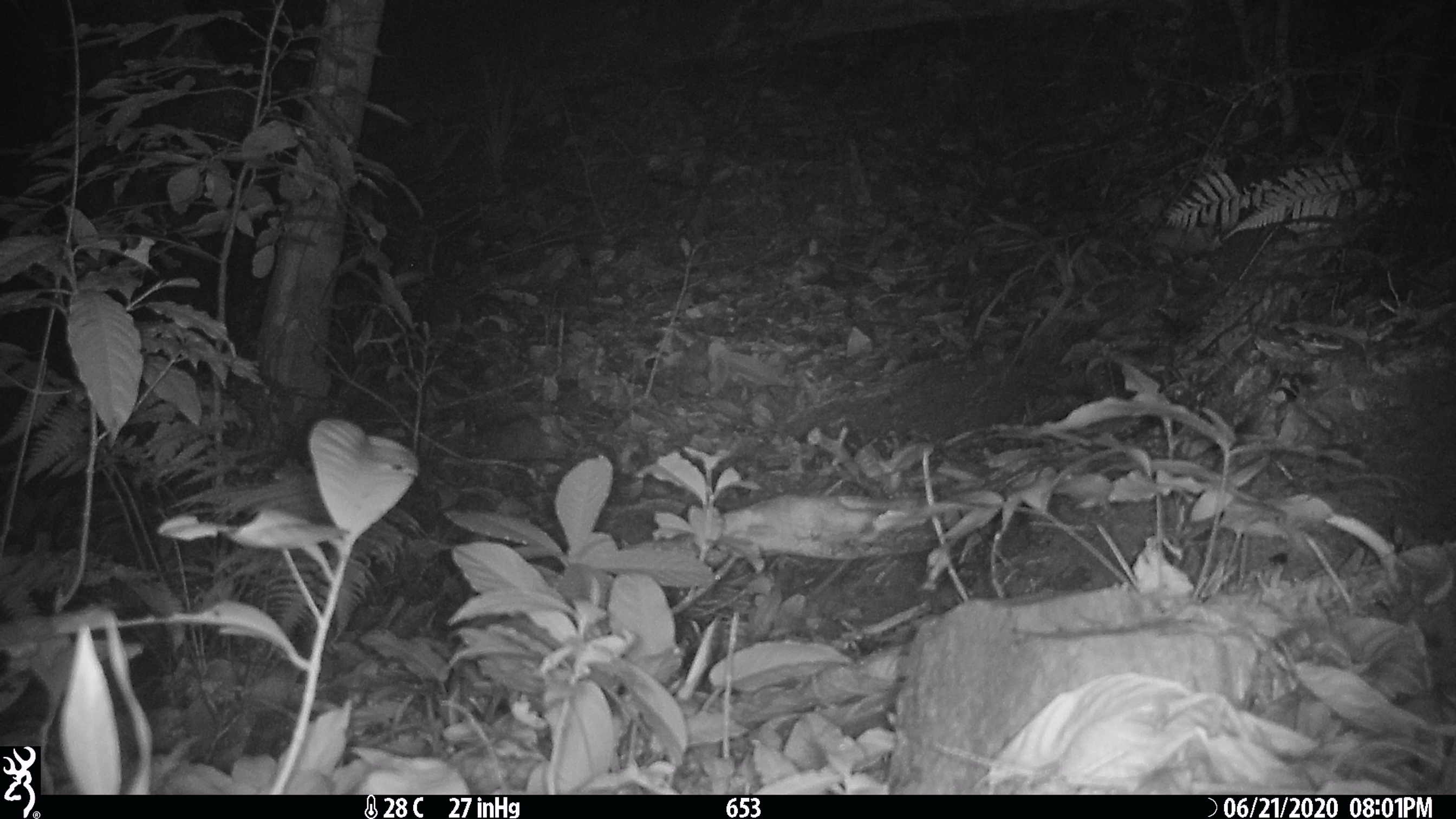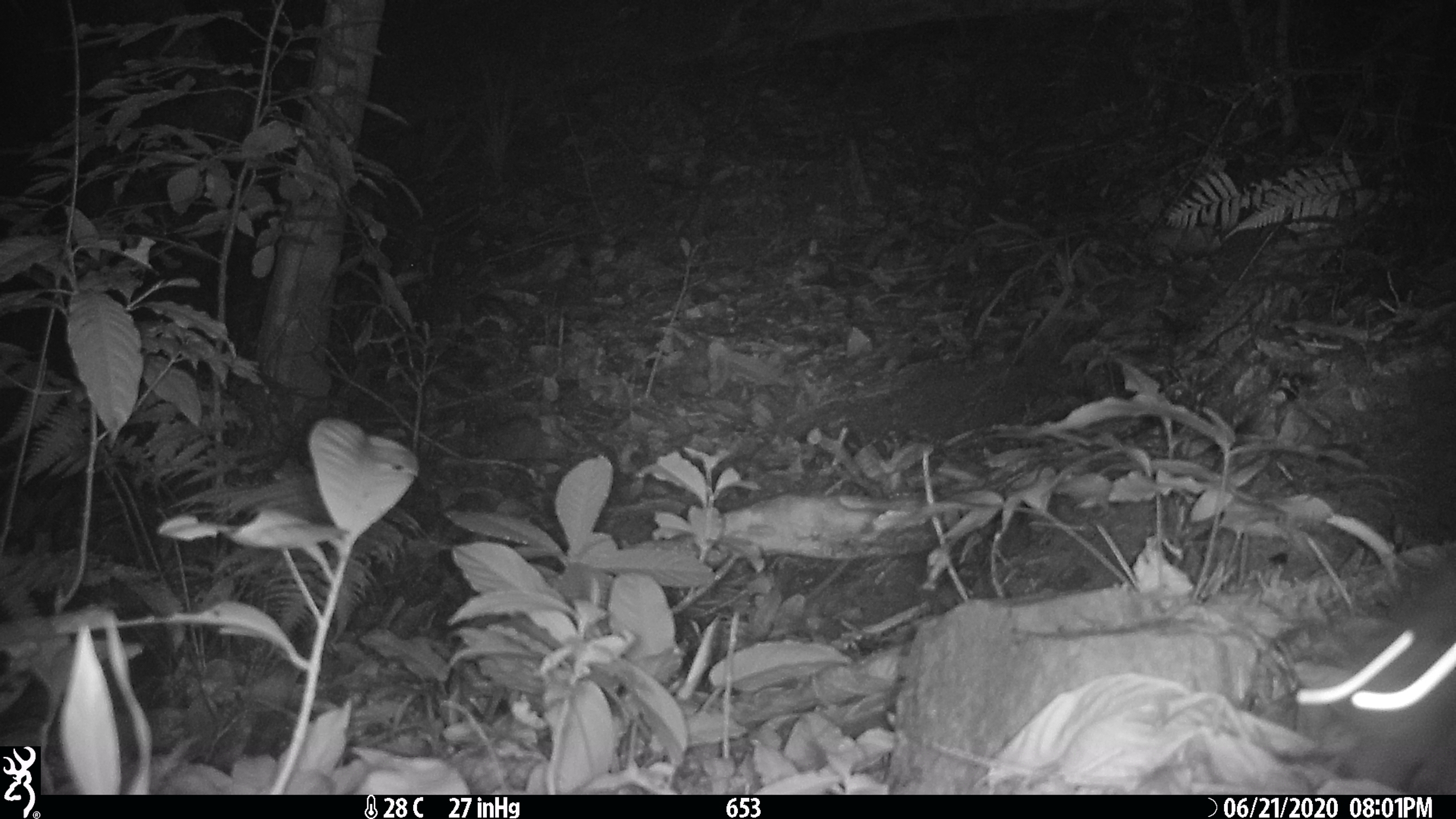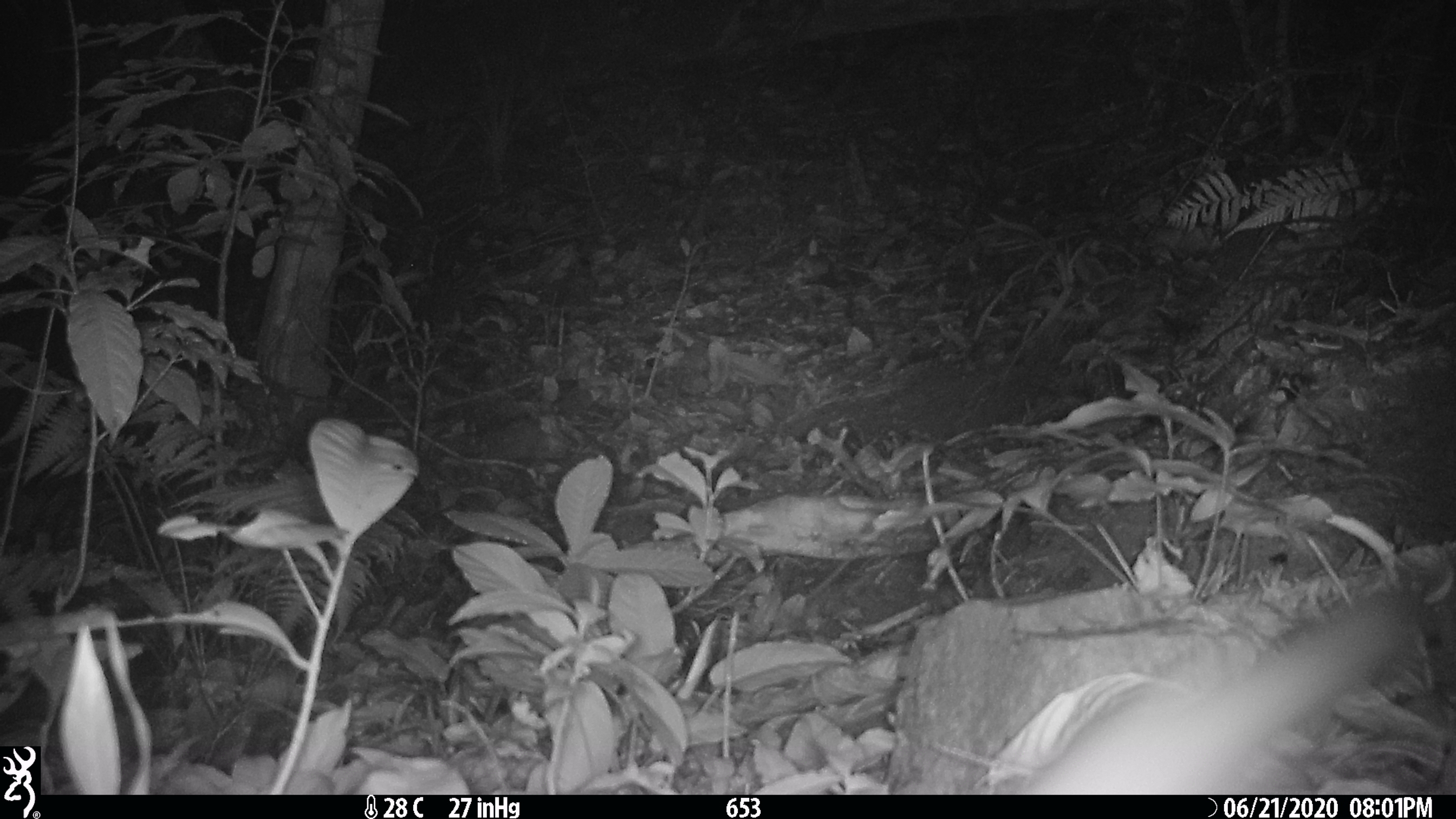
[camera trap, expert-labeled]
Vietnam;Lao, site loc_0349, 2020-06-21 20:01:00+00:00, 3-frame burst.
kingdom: Animalia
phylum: Chordata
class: Mammalia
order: Carnivora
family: Mustelidae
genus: Melogale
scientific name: Melogale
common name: ferret badger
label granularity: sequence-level